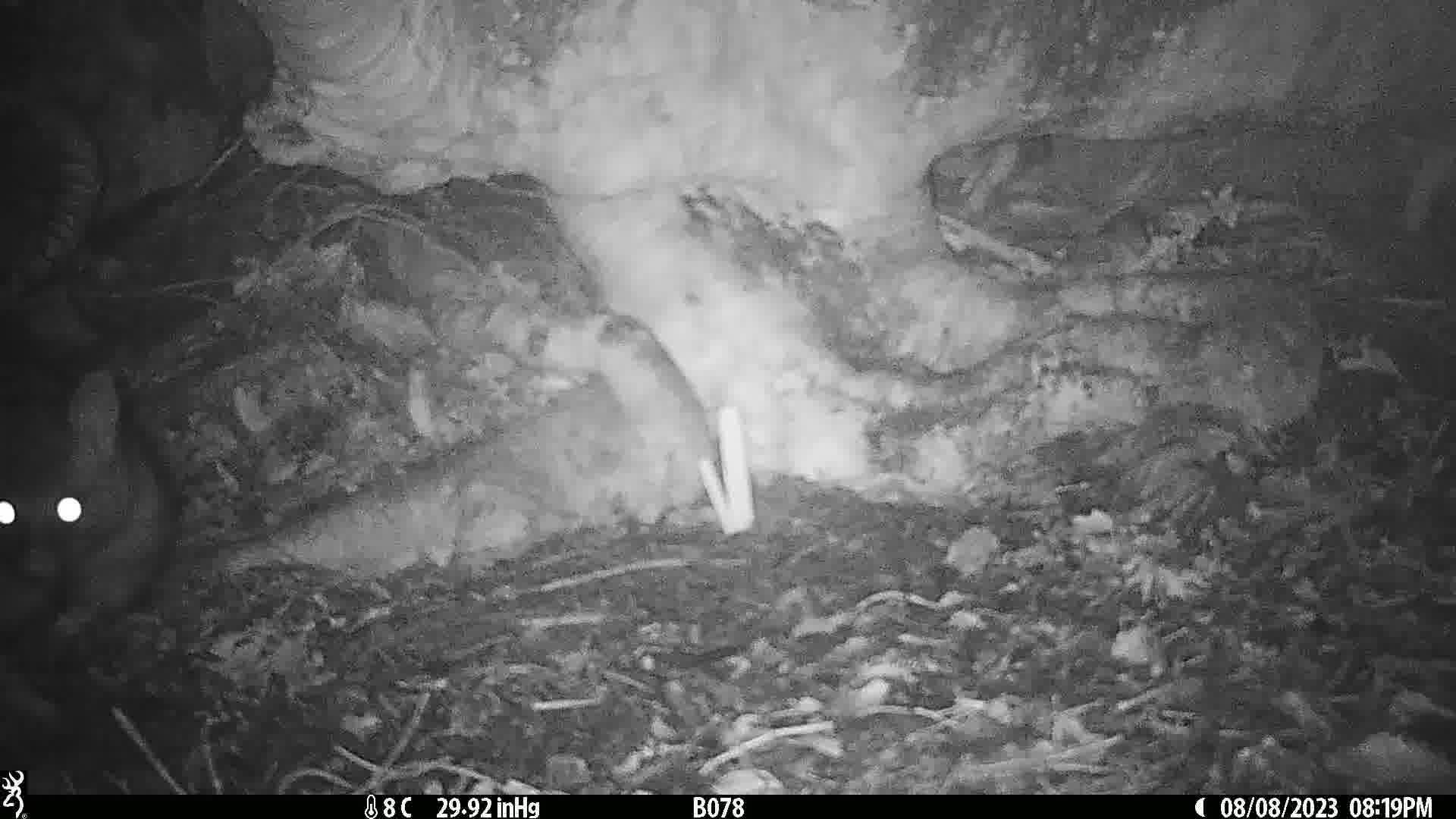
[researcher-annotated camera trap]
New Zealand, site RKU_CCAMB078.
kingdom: Animalia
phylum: Chordata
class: Mammalia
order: Diprotodontia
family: Phalangeridae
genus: Trichosurus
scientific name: Trichosurus vulpecula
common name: common brushtail possum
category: possum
Possum (common brushtail possum) (Trichosurus vulpecula).